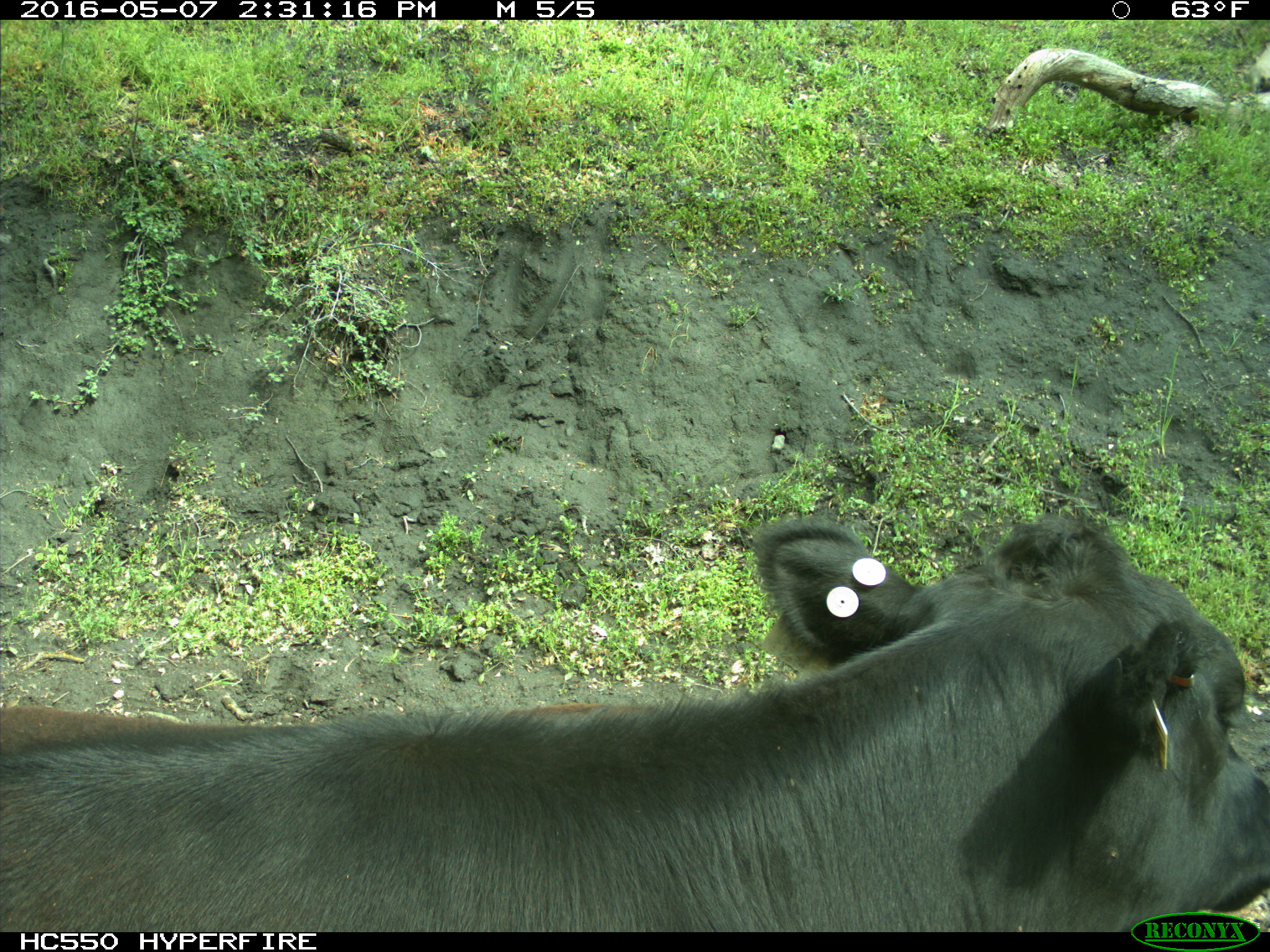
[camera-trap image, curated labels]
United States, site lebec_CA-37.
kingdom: Animalia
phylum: Chordata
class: Mammalia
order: Artiodactyla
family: Bovidae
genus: Bos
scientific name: Bos taurus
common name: domestic cow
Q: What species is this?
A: Bos taurus (domestic cow).